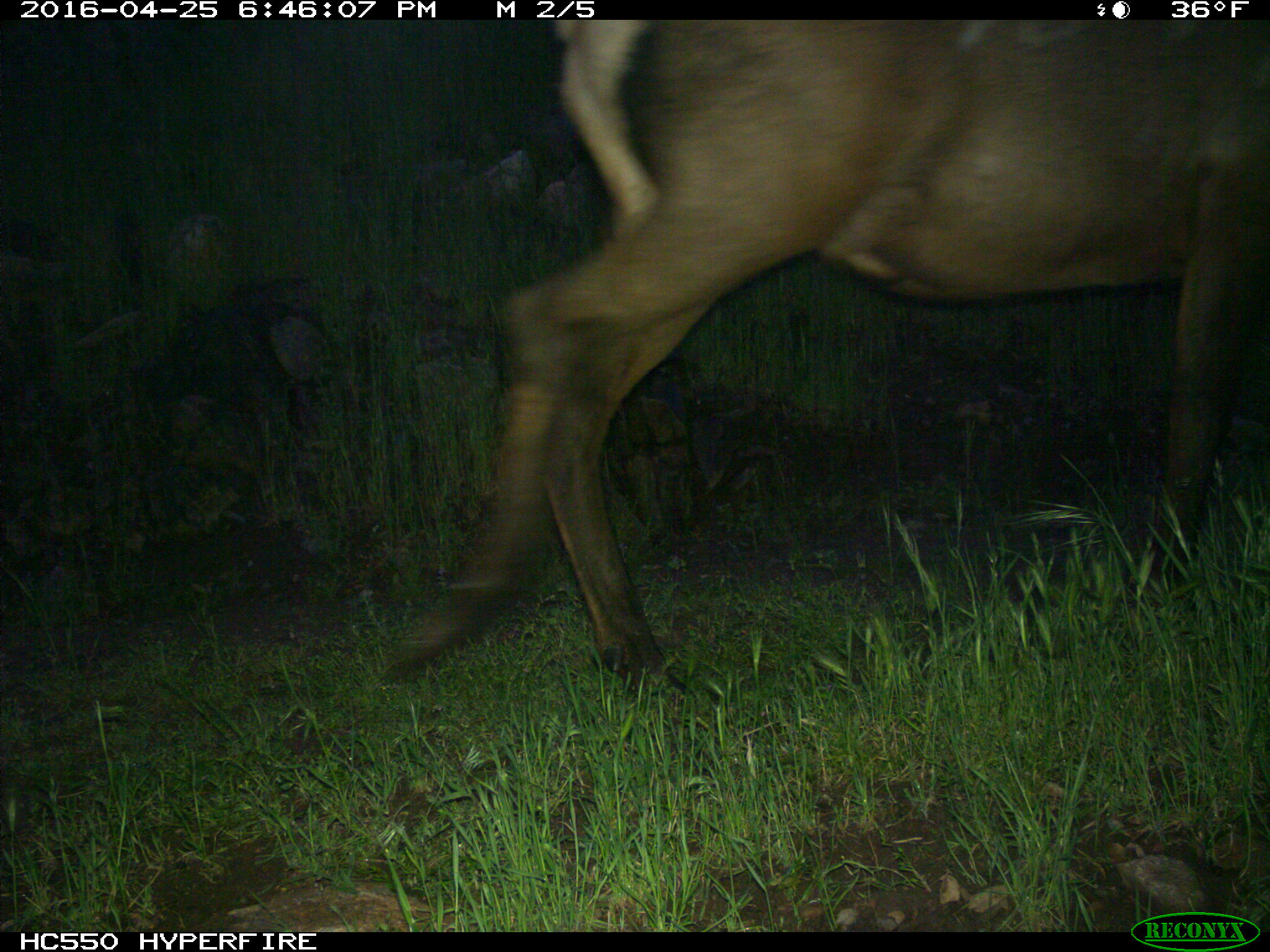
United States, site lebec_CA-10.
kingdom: Animalia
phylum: Chordata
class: Mammalia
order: Artiodactyla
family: Cervidae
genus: Cervus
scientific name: Cervus canadensis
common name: elk